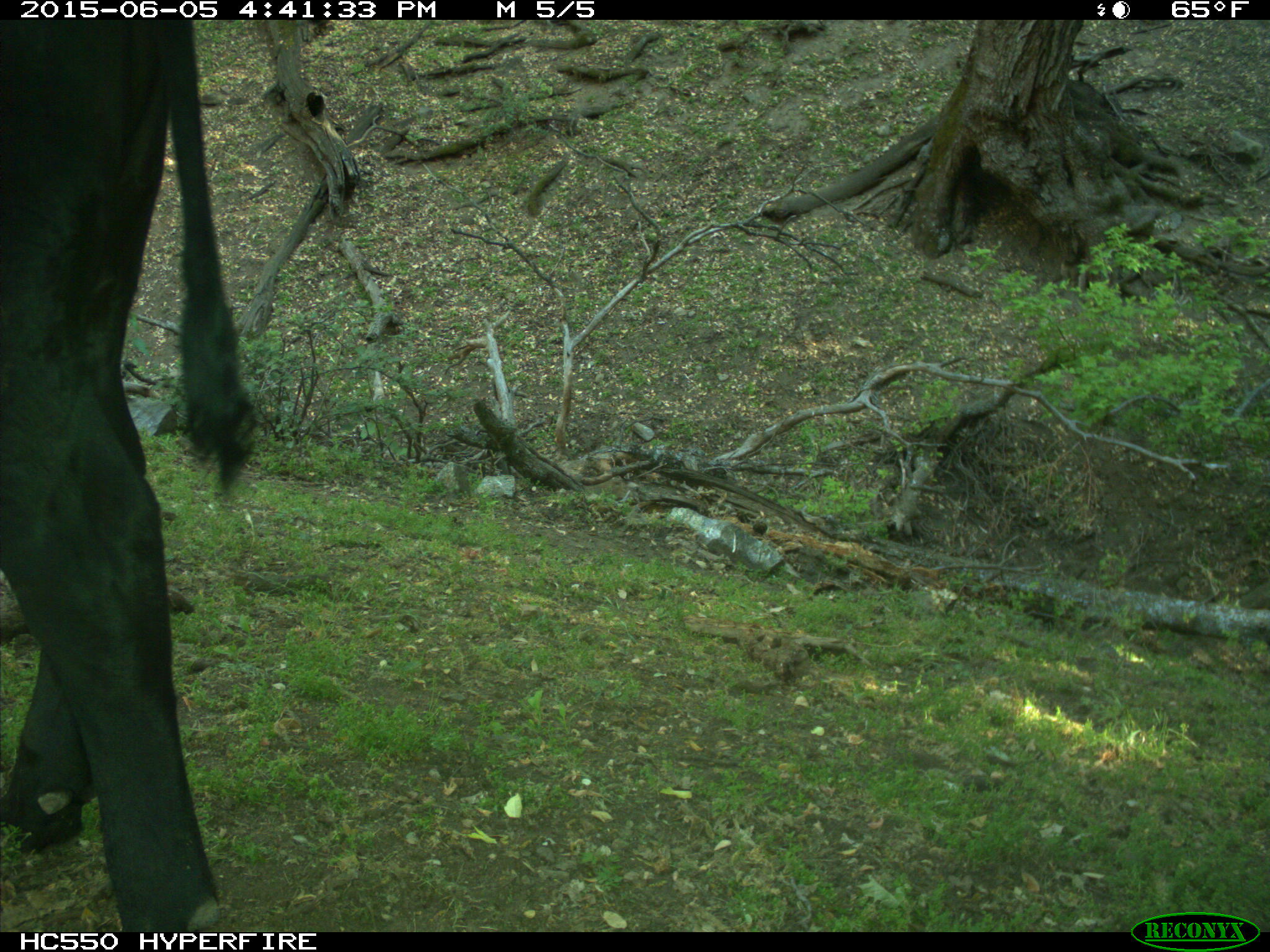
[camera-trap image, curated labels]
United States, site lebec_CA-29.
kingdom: Animalia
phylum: Chordata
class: Mammalia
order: Artiodactyla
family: Bovidae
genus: Bos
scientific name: Bos taurus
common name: domestic cow